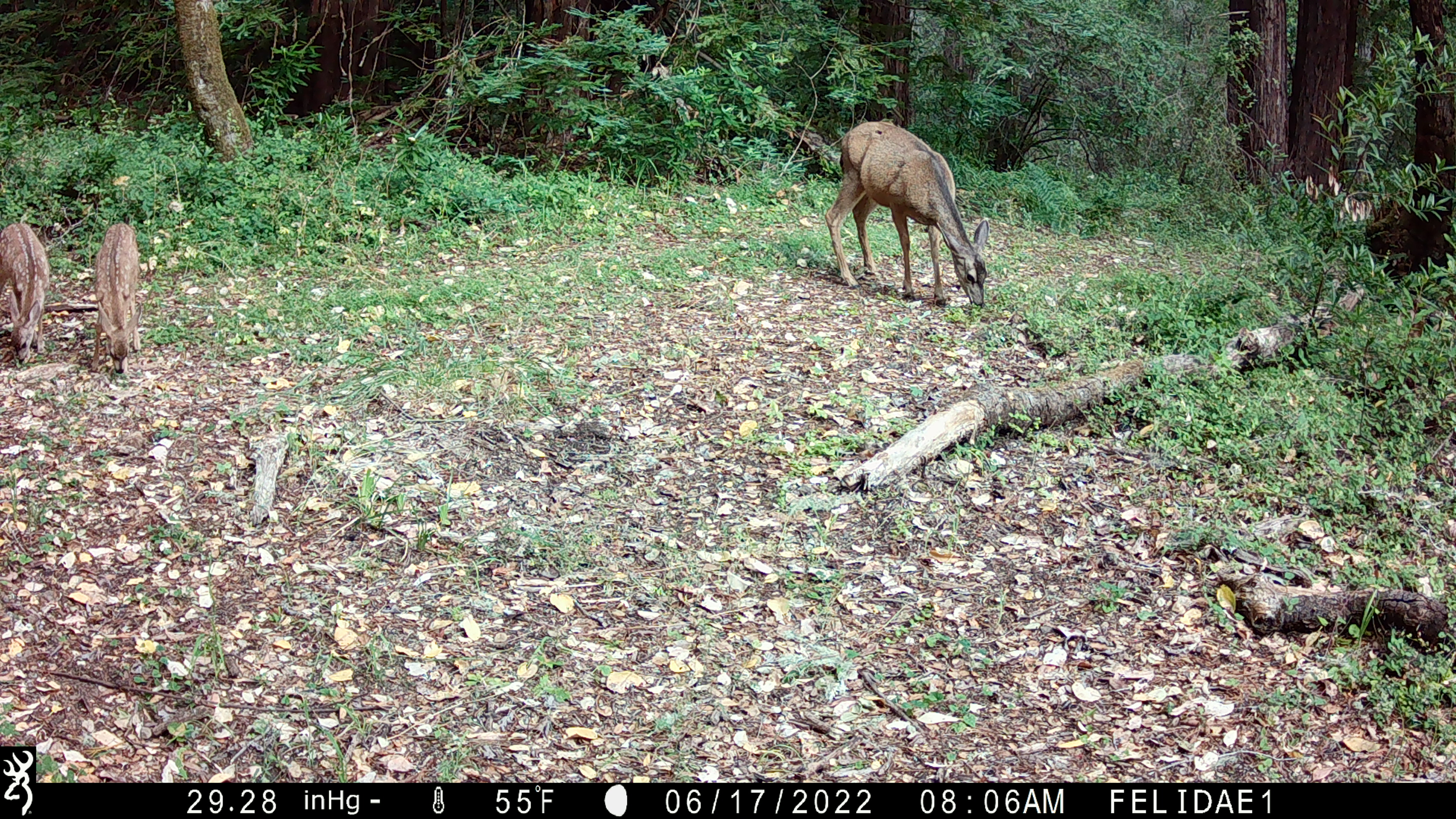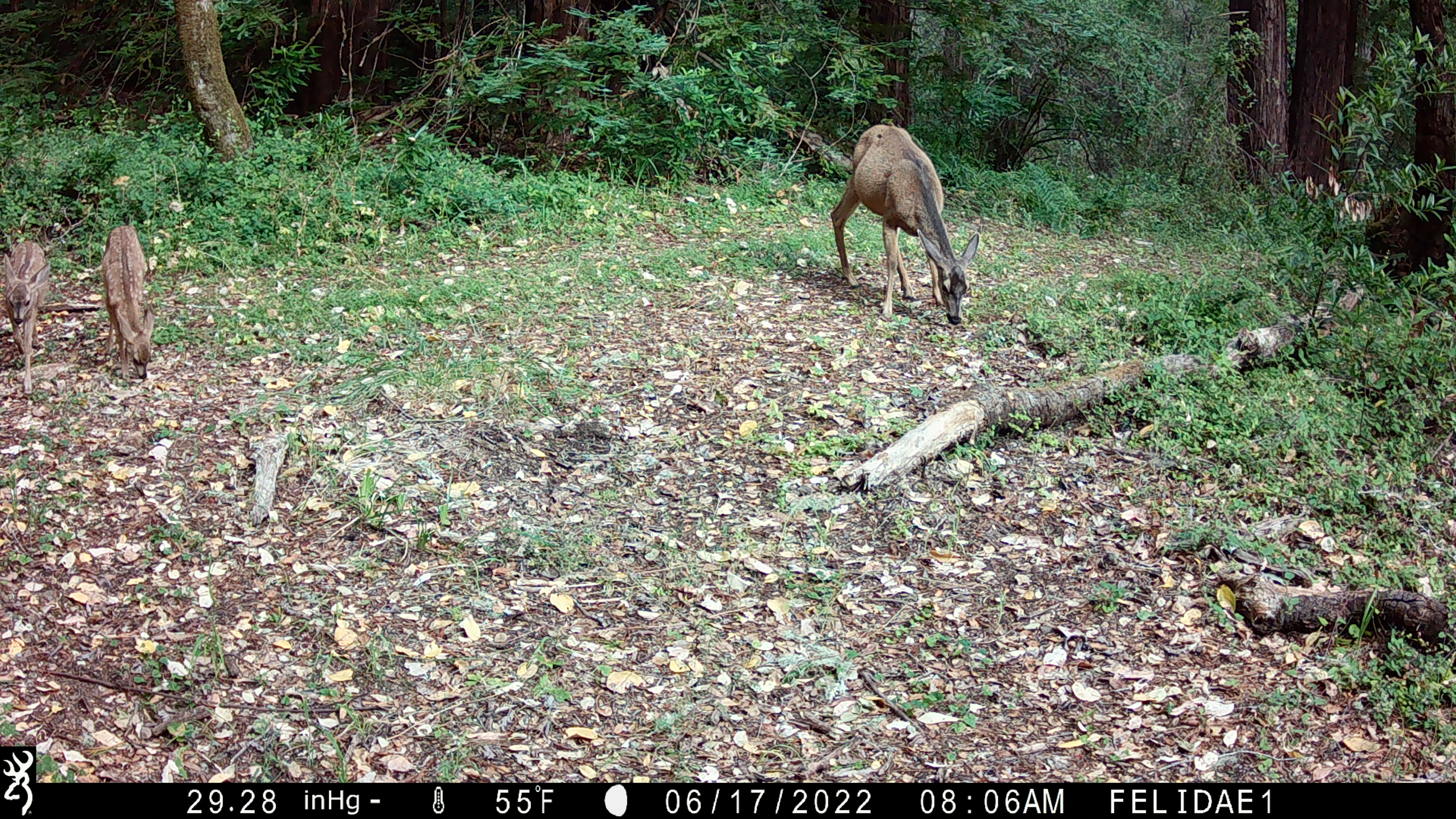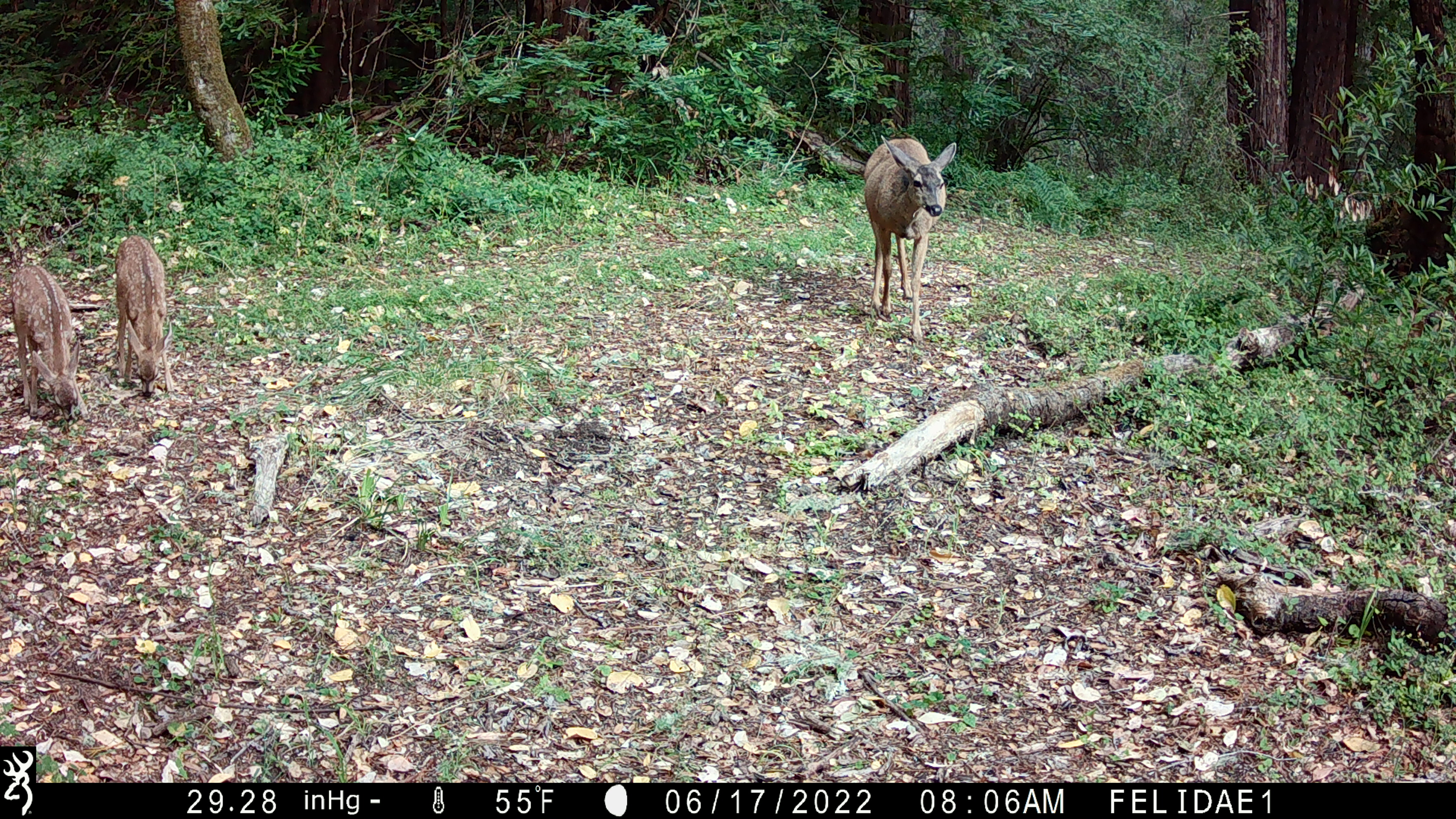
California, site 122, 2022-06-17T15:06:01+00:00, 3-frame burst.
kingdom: Animalia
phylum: Chordata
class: Mammalia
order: Artiodactyla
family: Cervidae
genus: Odocoileus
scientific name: Odocoileus hemionus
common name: mule deer